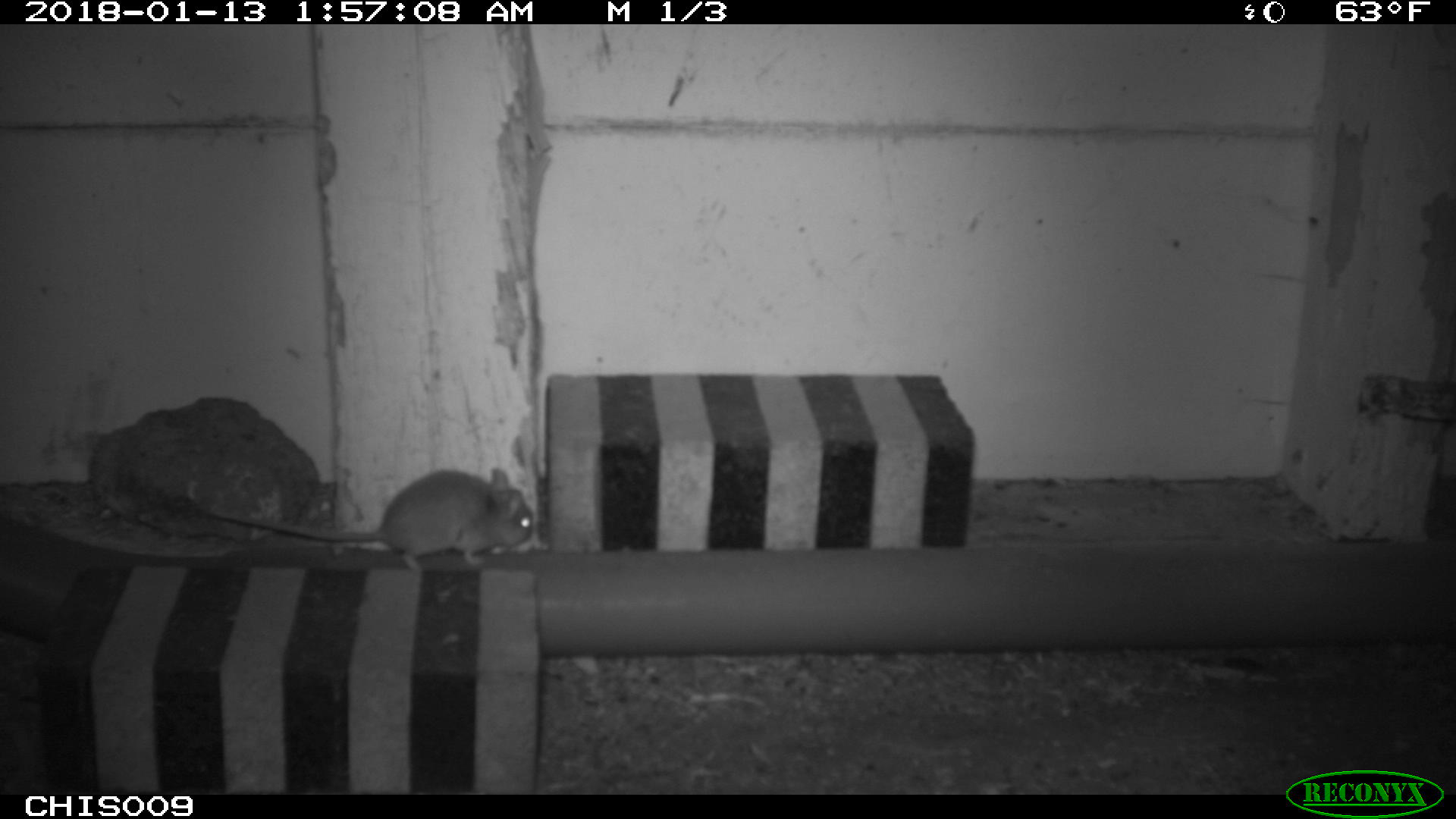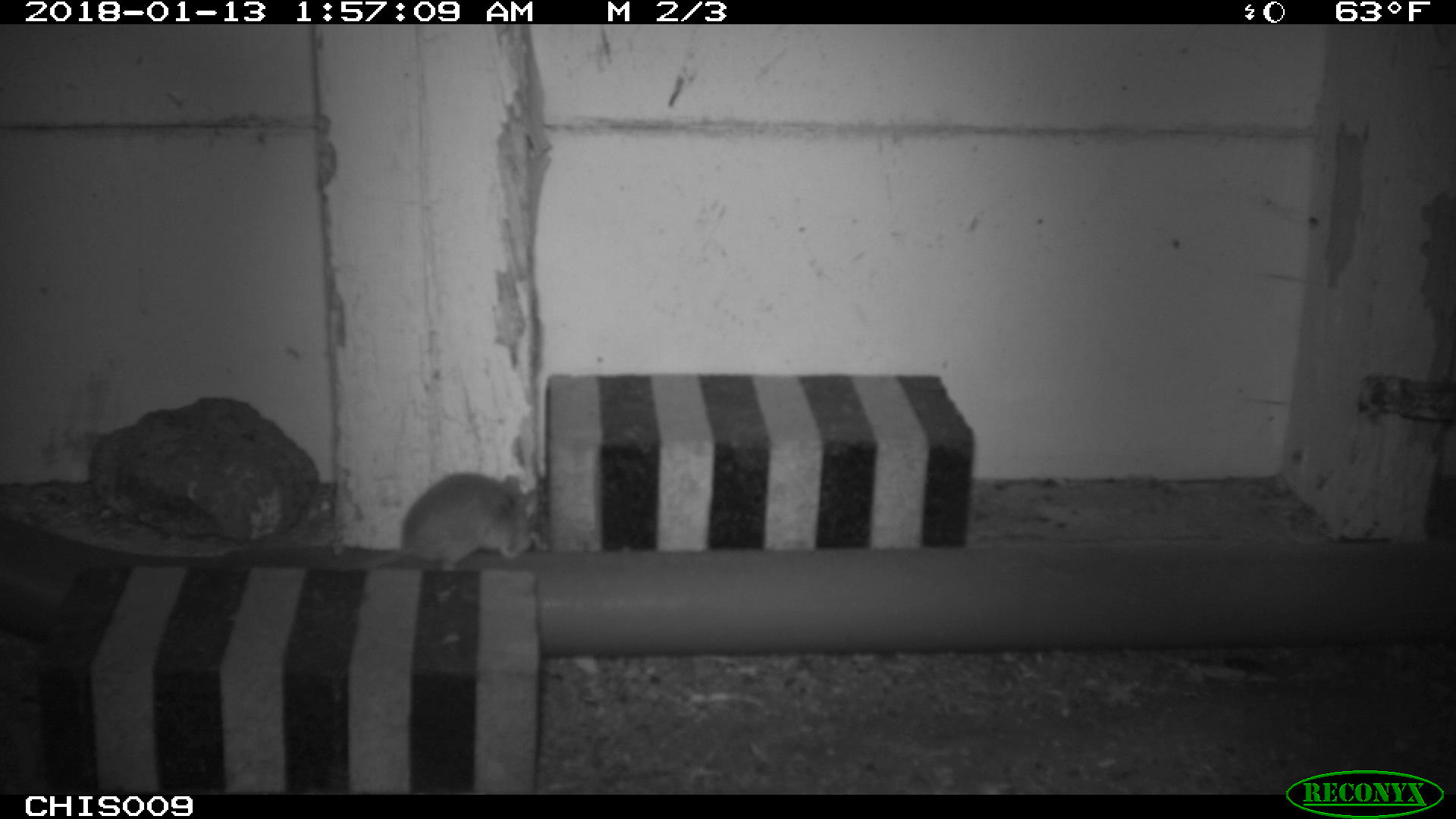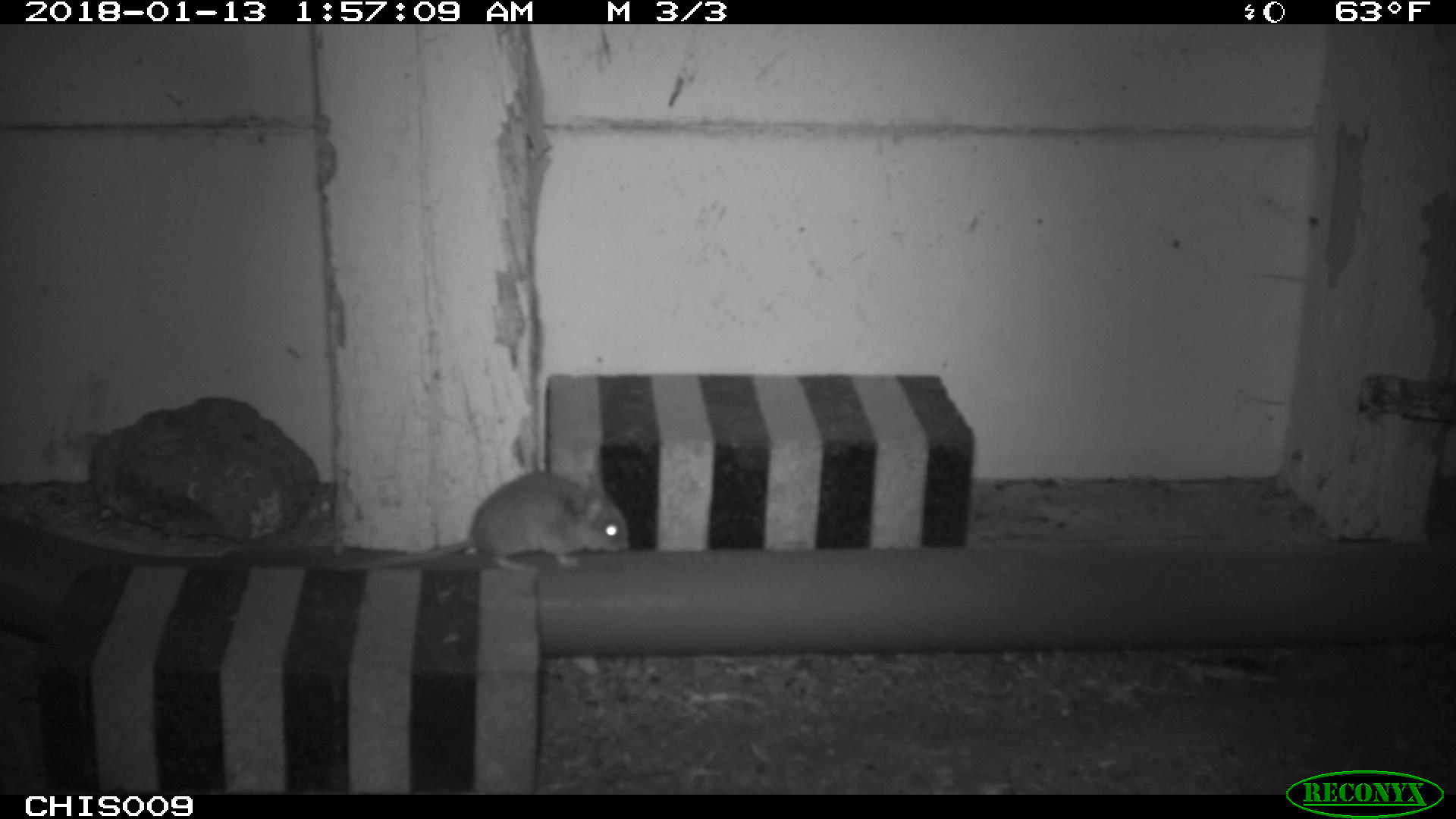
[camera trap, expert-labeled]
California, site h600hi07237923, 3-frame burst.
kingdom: Animalia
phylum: Chordata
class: Mammalia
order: Rodentia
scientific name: Rodentia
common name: rodent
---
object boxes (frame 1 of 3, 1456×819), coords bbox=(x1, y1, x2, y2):
rodent: bbox=(215, 468, 533, 572)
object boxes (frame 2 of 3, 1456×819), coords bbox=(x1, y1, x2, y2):
rodent: bbox=(329, 472, 528, 570)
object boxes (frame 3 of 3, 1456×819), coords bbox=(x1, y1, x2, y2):
rodent: bbox=(336, 470, 630, 572)